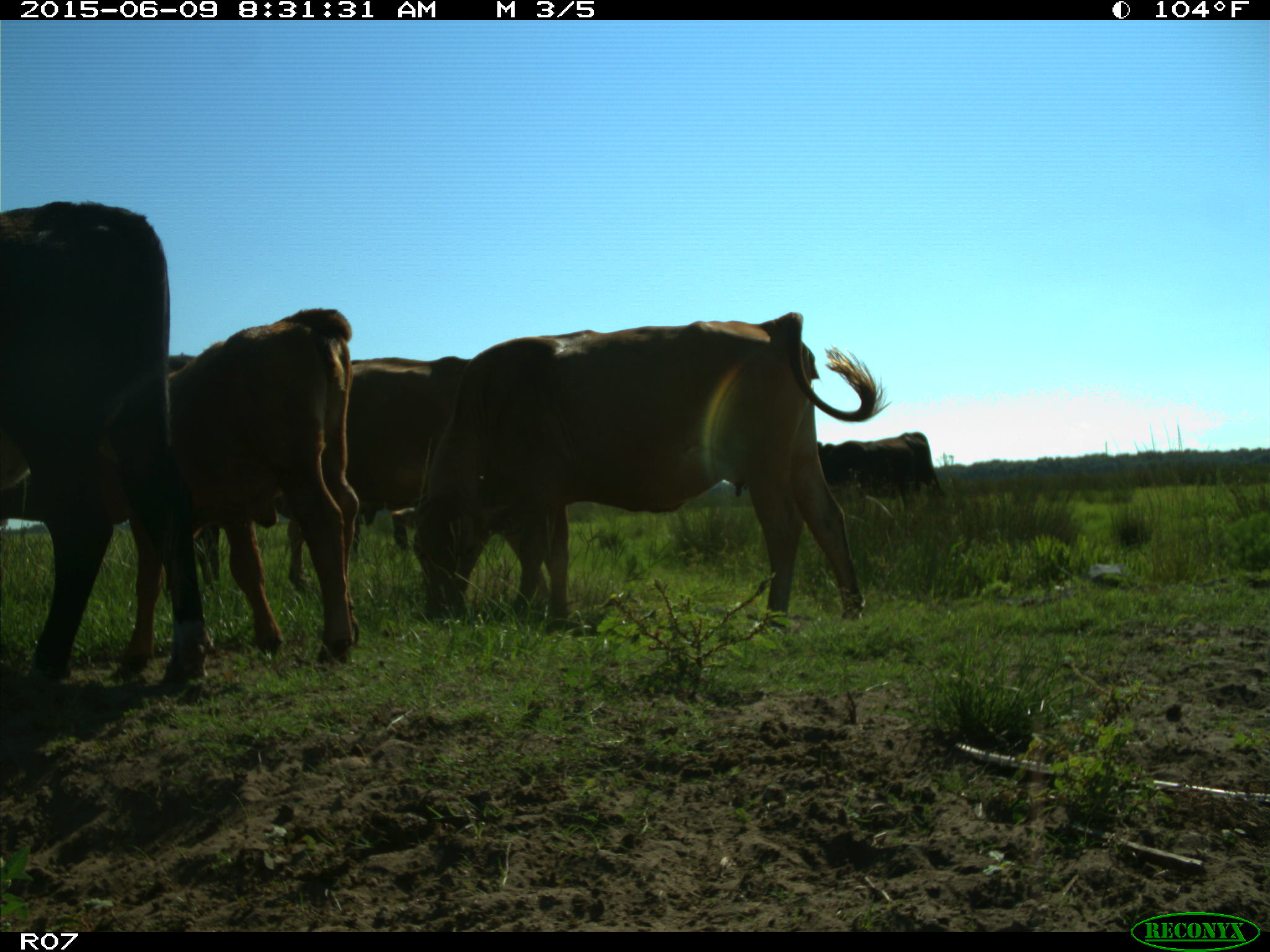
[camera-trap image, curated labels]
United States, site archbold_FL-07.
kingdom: Animalia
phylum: Chordata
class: Mammalia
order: Artiodactyla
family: Bovidae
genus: Bos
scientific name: Bos taurus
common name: domestic cow